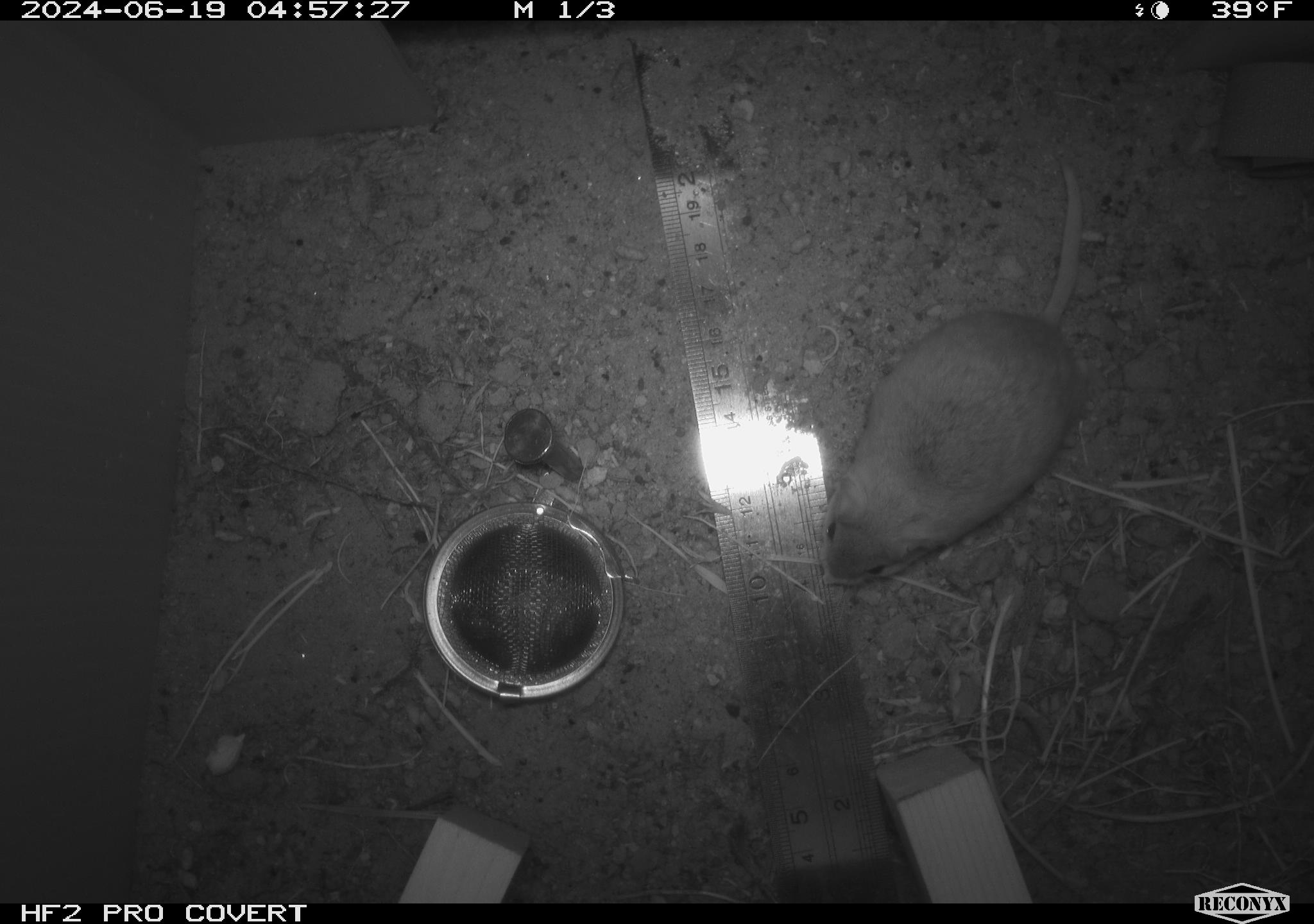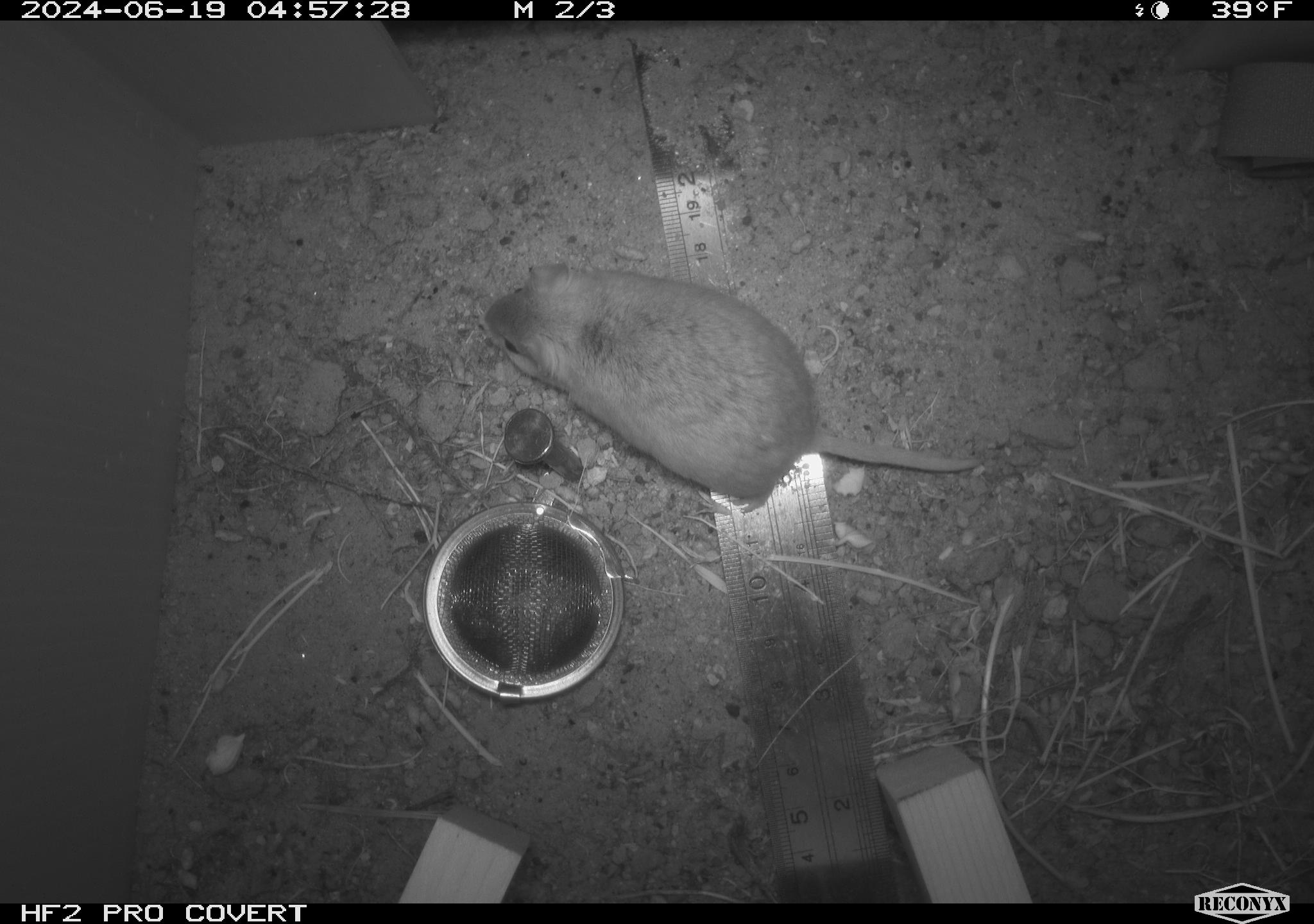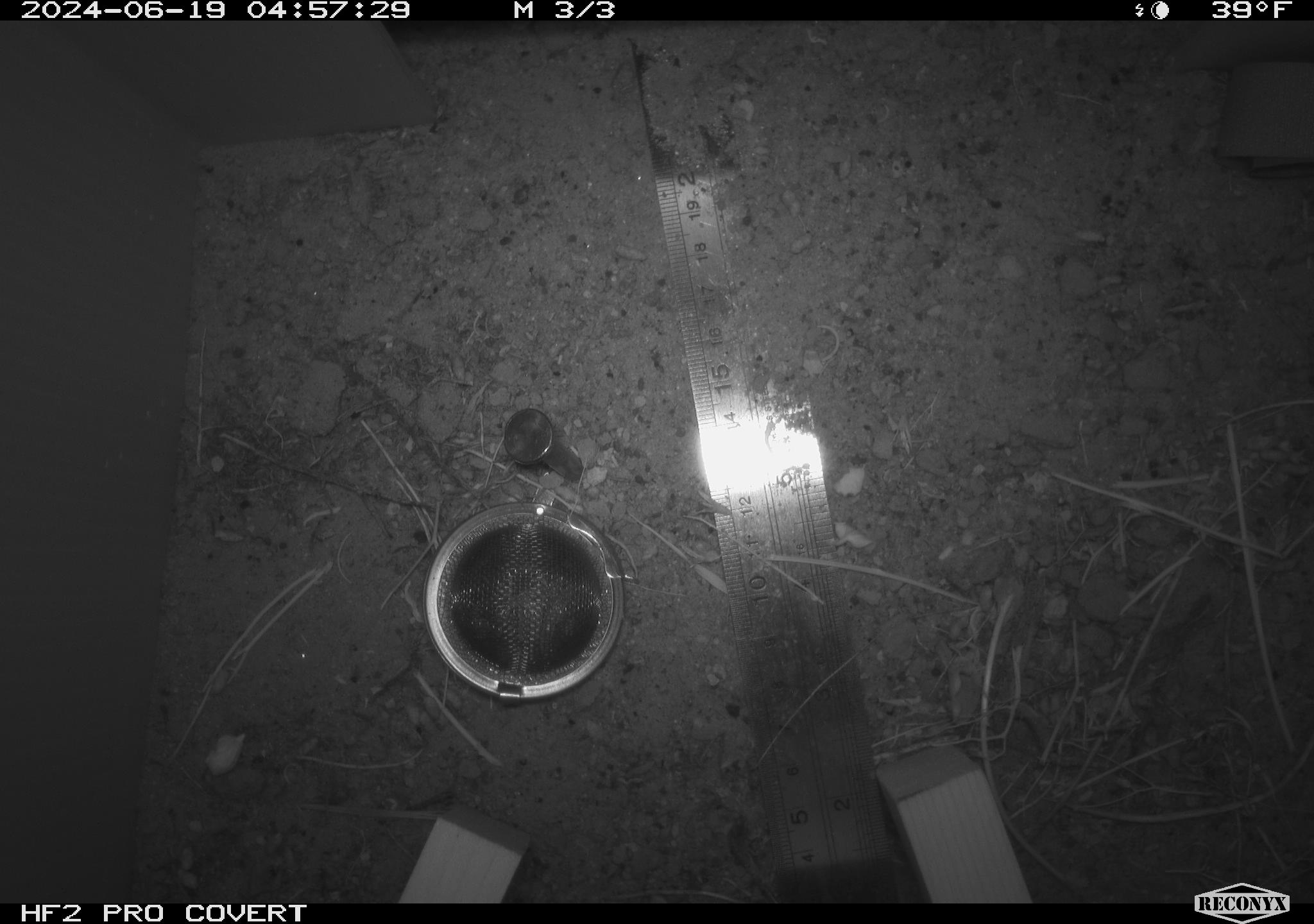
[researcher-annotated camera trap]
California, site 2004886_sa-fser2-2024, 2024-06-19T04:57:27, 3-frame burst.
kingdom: Animalia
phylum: Chordata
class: Mammalia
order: Rodentia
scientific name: Rodentia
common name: rodent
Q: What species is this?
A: Rodent (Rodentia).